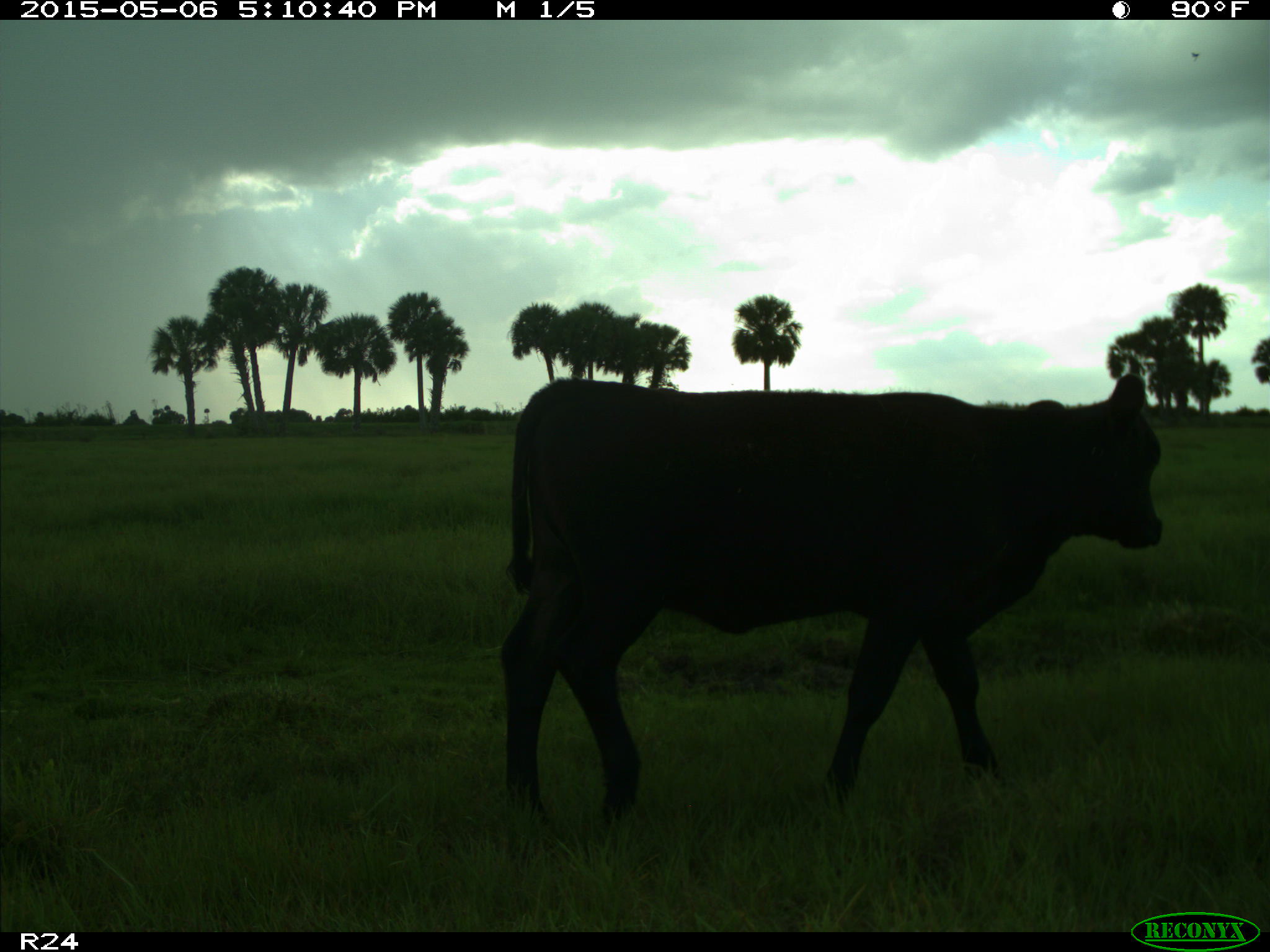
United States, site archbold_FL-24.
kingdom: Animalia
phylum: Chordata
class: Mammalia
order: Artiodactyla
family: Bovidae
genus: Bos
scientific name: Bos taurus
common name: domestic cow